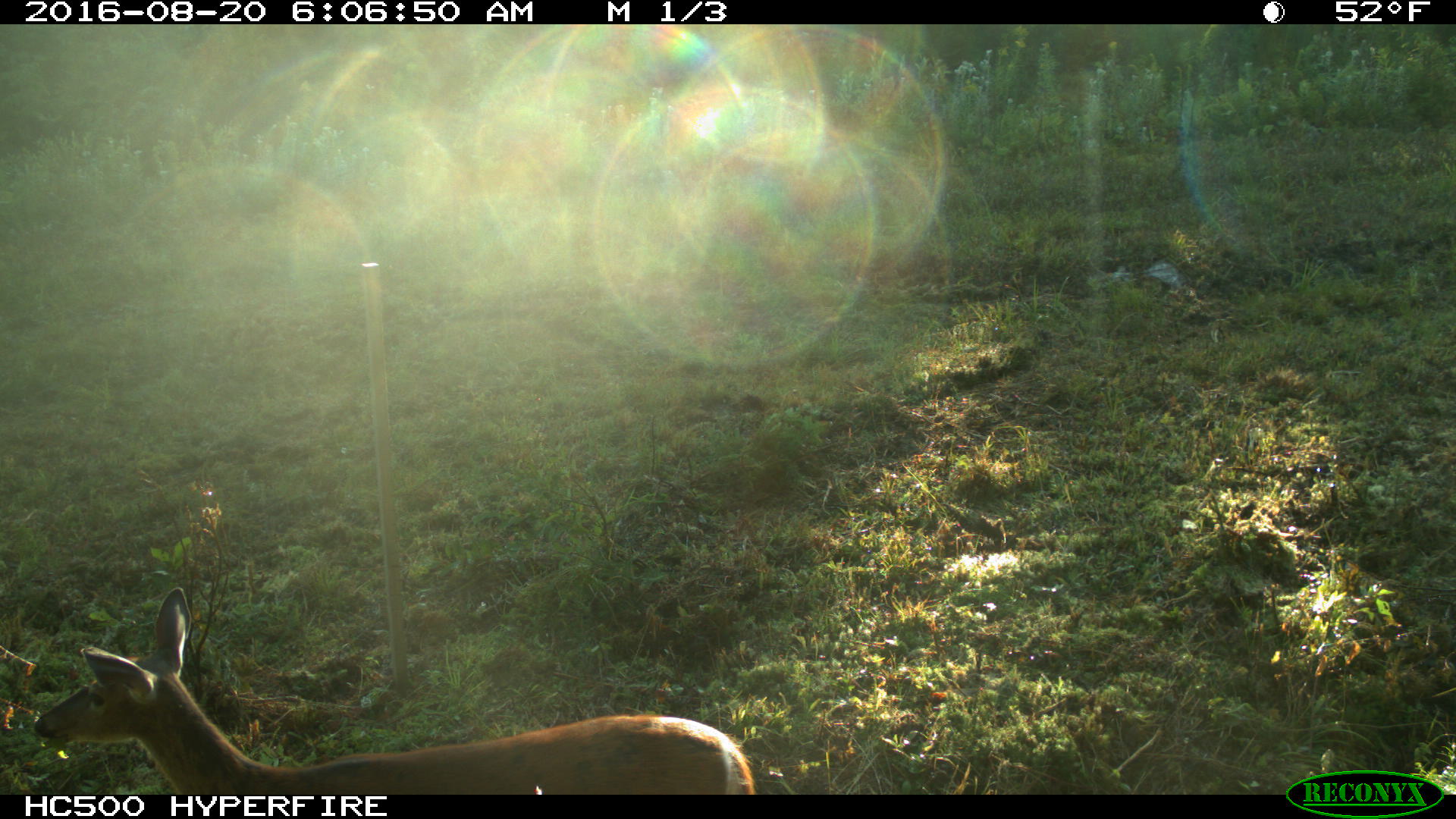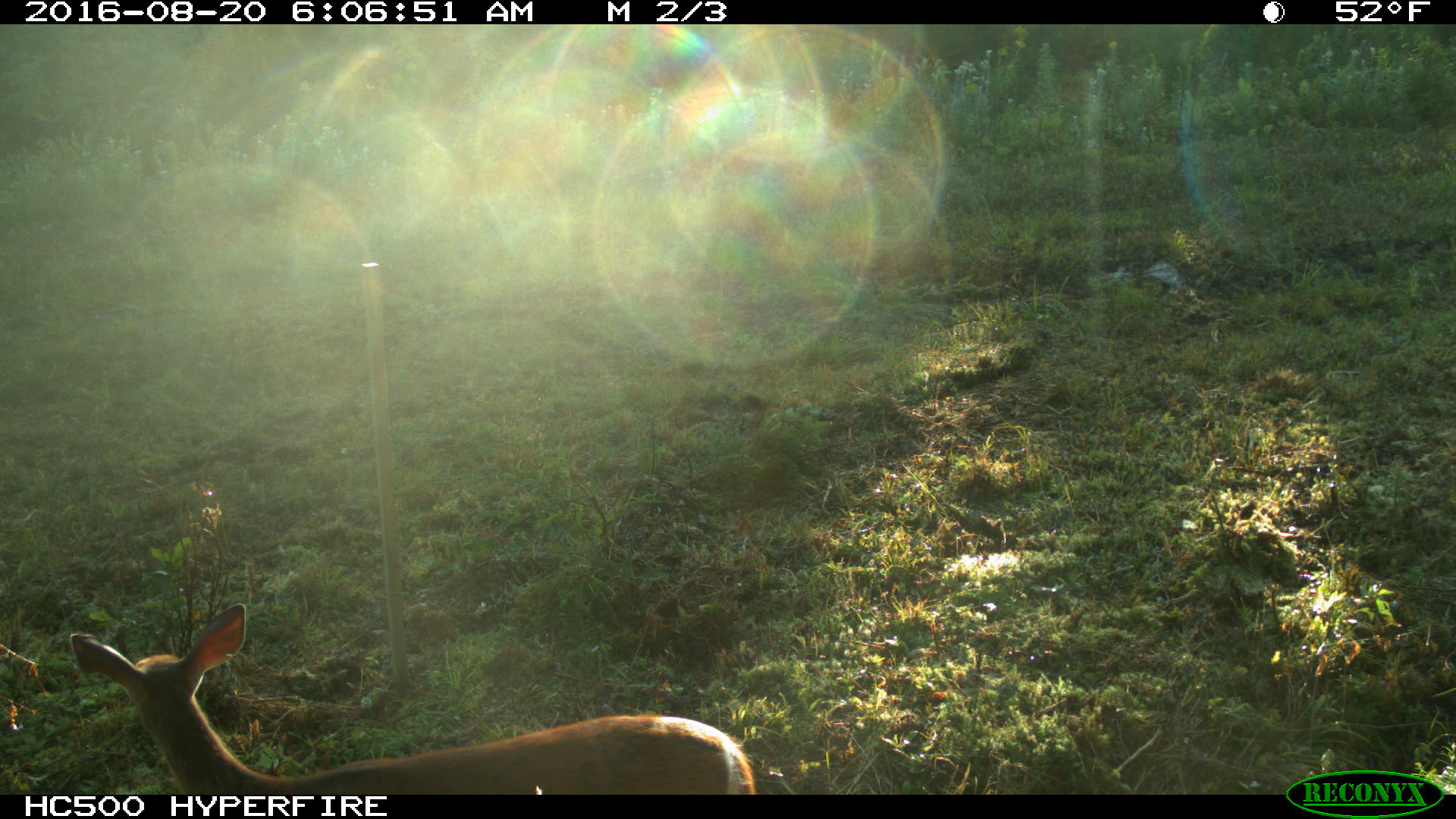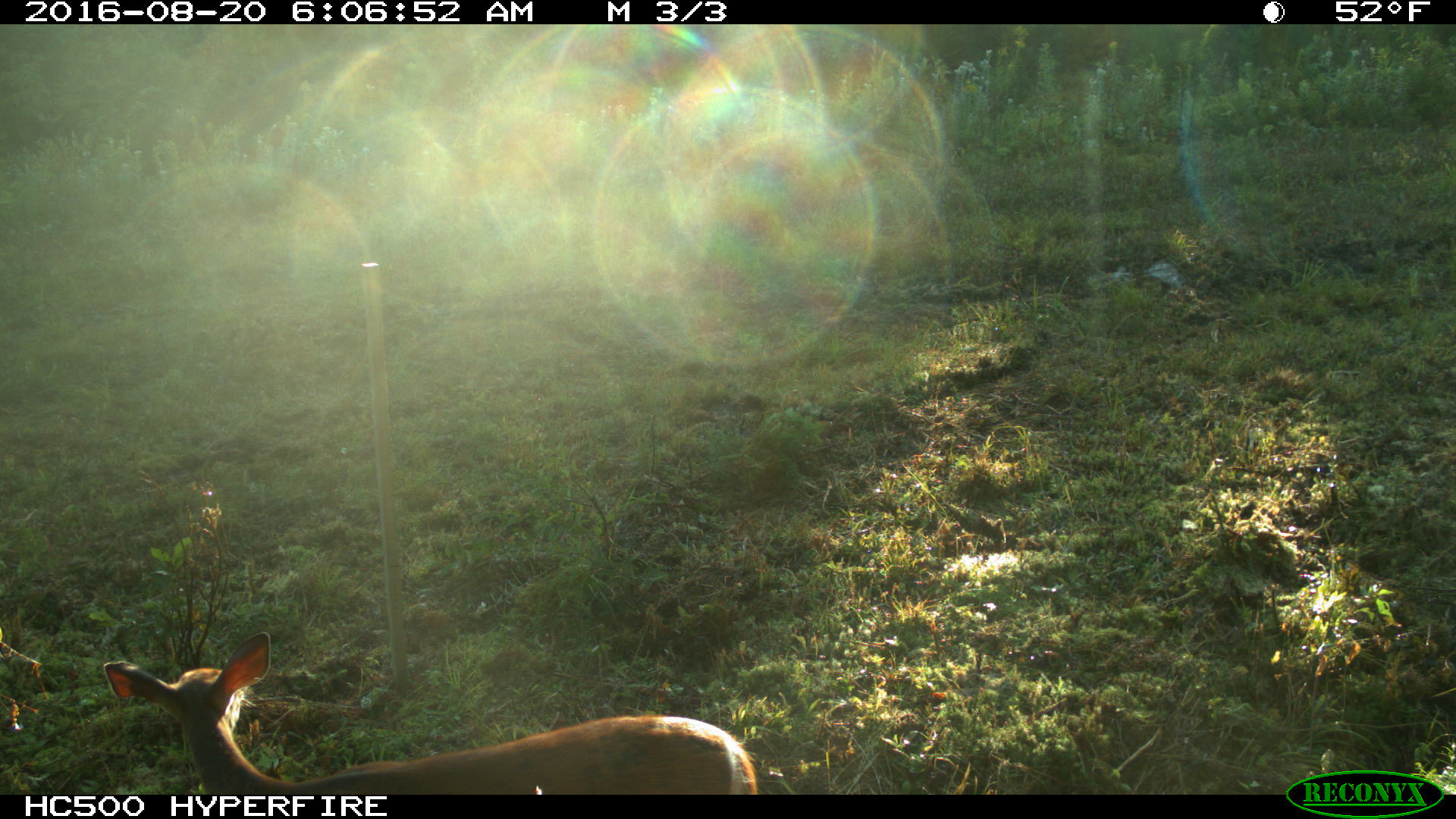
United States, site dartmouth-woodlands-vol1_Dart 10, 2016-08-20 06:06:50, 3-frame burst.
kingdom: Animalia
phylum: Chordata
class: Mammalia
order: Artiodactyla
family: Cervidae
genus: Odocoileus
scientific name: Odocoileus virginianus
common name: white-tailed deer